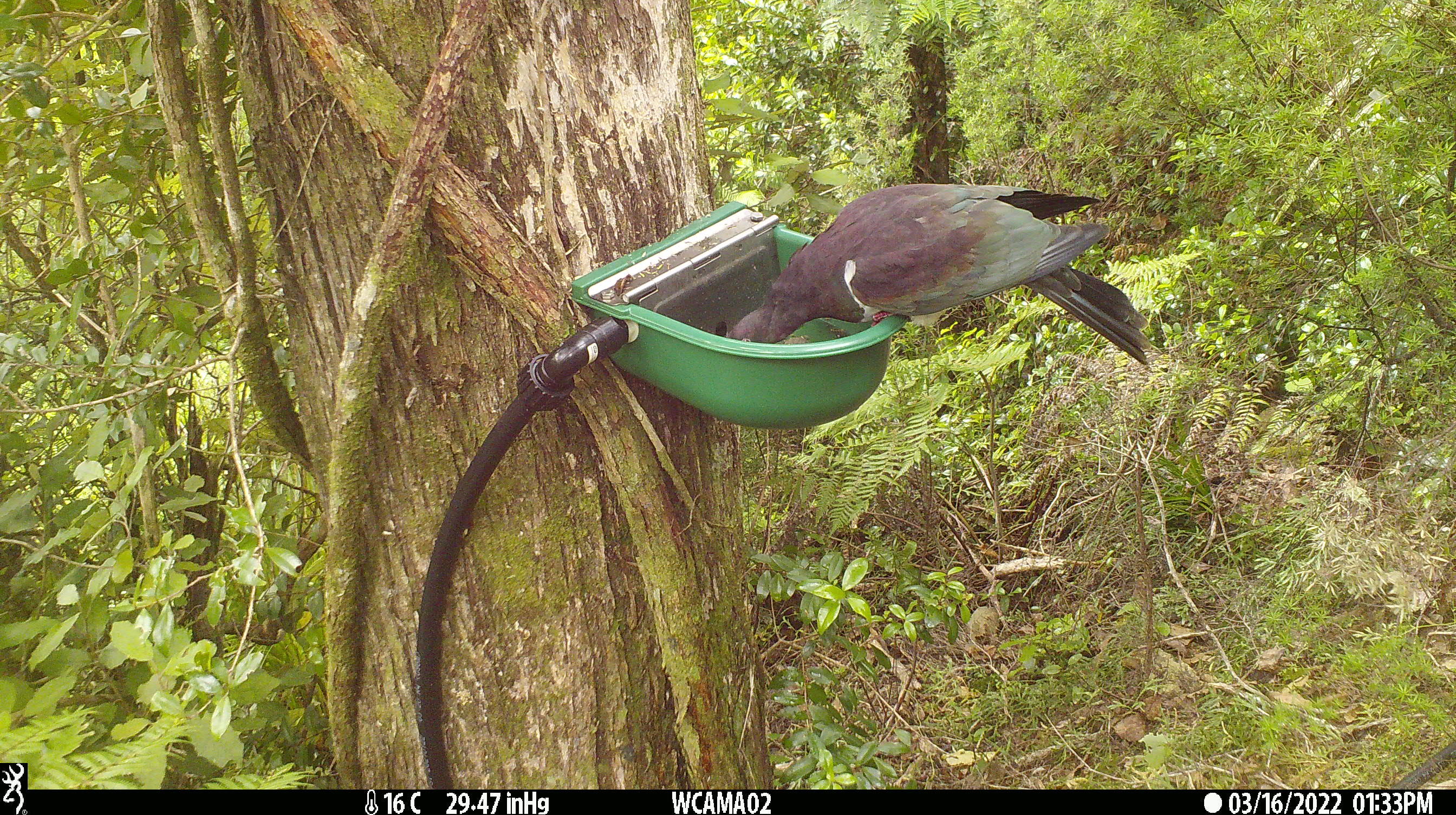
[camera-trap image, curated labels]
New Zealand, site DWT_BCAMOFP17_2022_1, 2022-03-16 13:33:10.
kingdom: Animalia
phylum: Chordata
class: Aves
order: Columbiformes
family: Columbidae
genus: Hemiphaga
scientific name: Hemiphaga novaeseelandiae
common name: new zealand pigeon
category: kereru